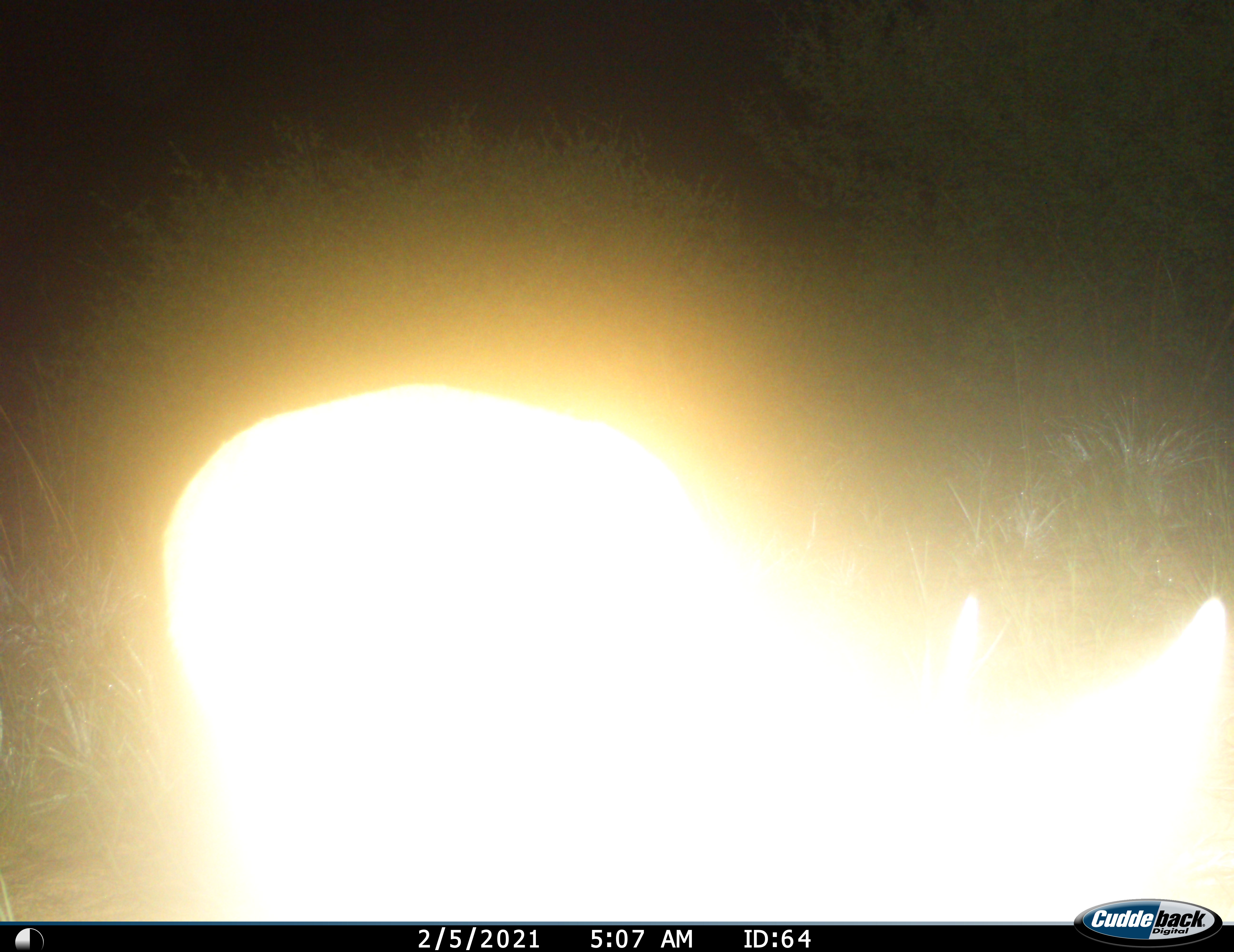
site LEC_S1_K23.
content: unidentified animal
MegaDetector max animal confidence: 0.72